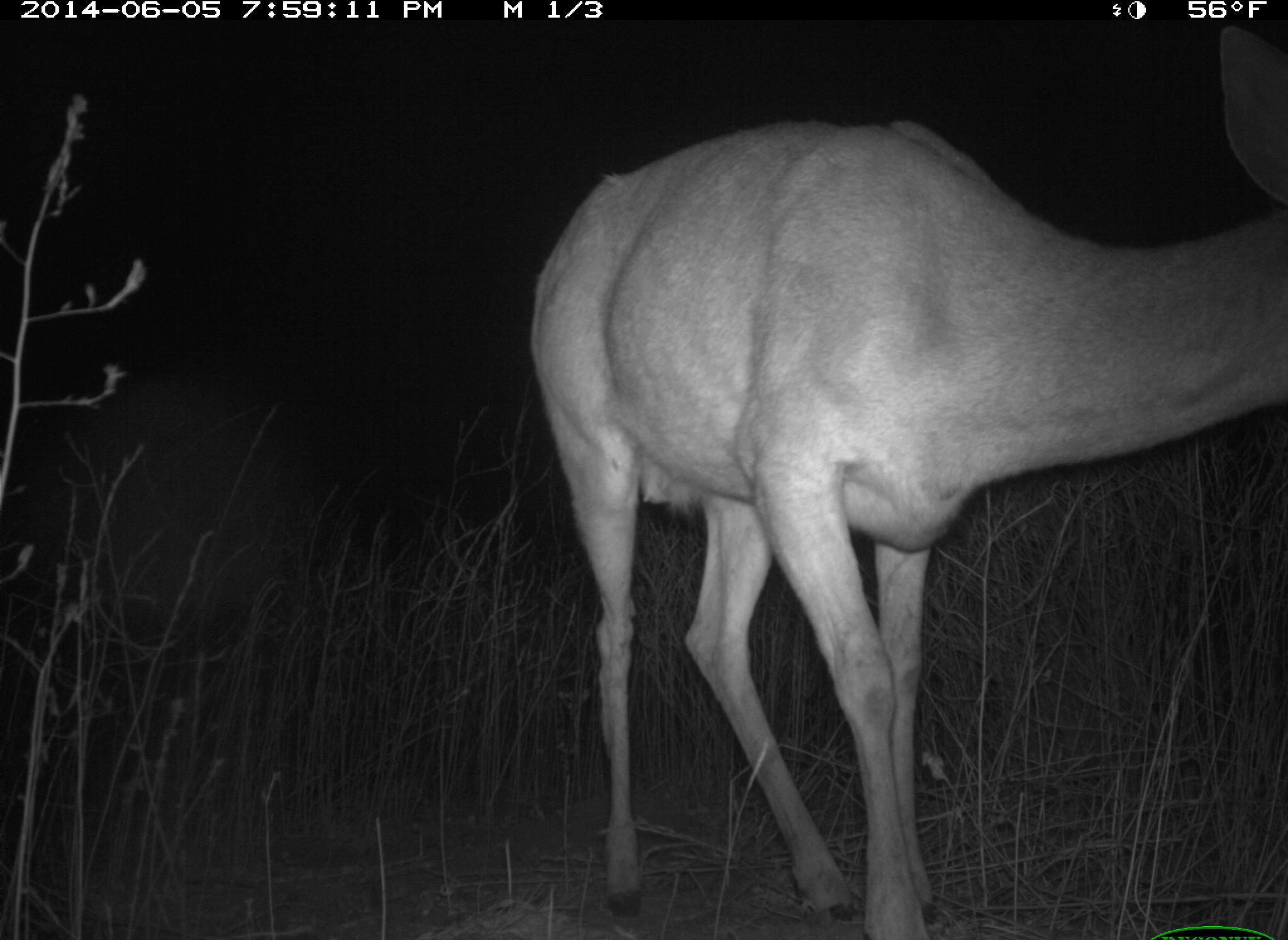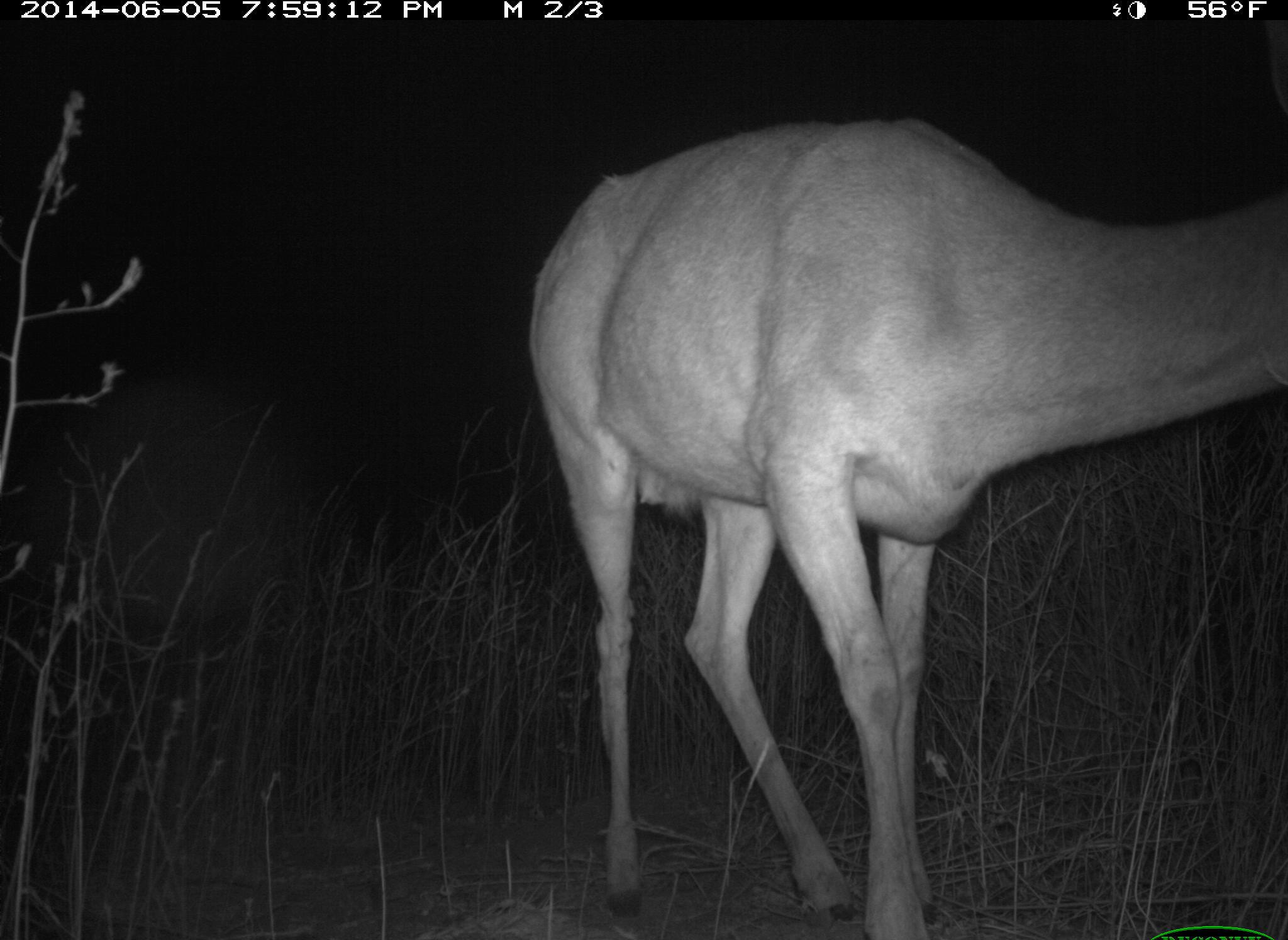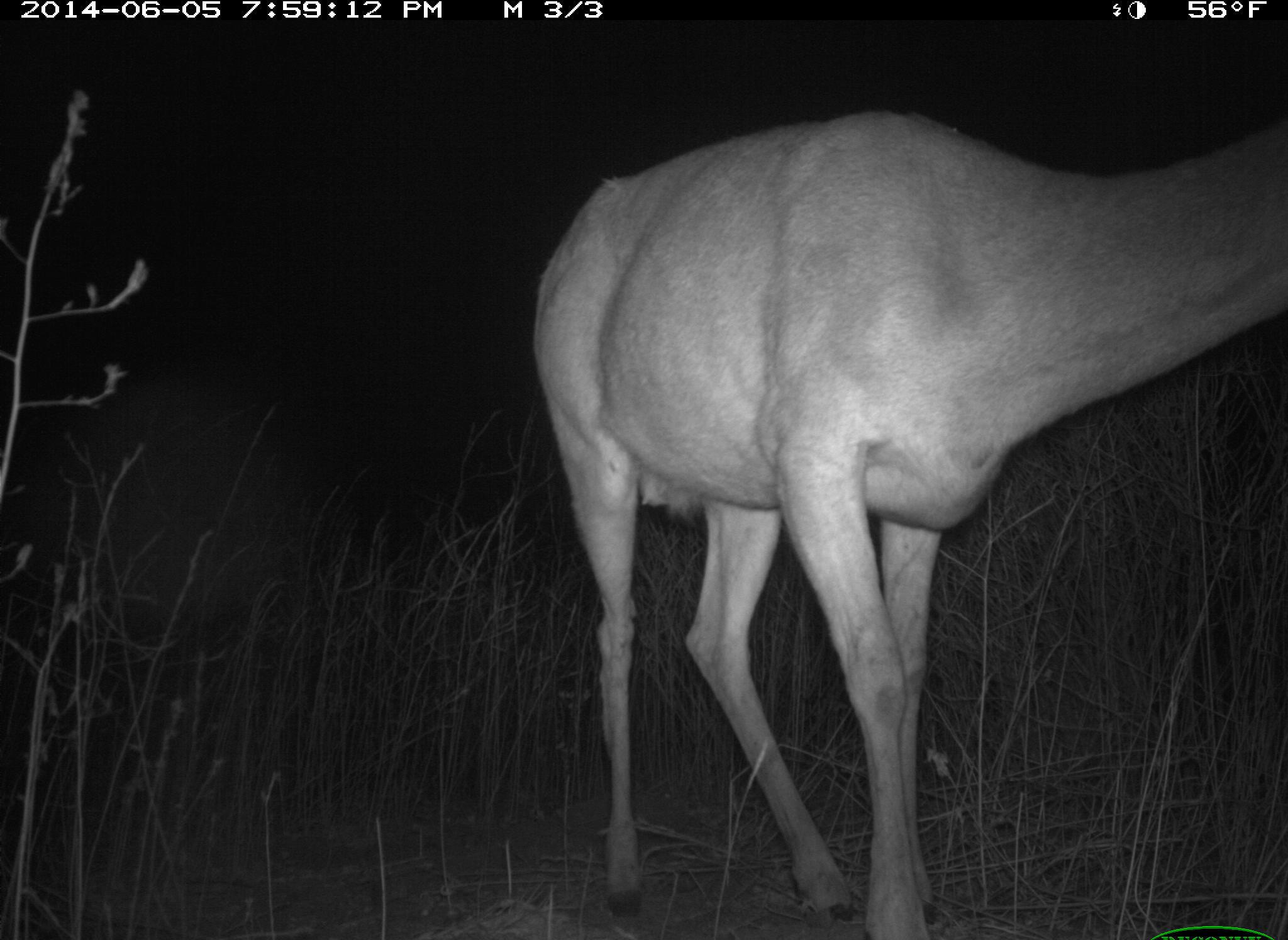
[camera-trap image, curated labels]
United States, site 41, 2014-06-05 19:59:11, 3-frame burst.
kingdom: Animalia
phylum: Chordata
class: Mammalia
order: Artiodactyla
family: Cervidae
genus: Odocoileus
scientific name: Odocoileus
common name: deer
Deer (Odocoileus).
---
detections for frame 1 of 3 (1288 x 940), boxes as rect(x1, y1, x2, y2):
deer: rect(528, 115, 1288, 940)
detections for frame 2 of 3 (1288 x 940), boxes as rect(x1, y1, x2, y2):
deer: rect(530, 117, 1288, 940)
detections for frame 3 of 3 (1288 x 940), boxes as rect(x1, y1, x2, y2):
deer: rect(537, 104, 1288, 940)